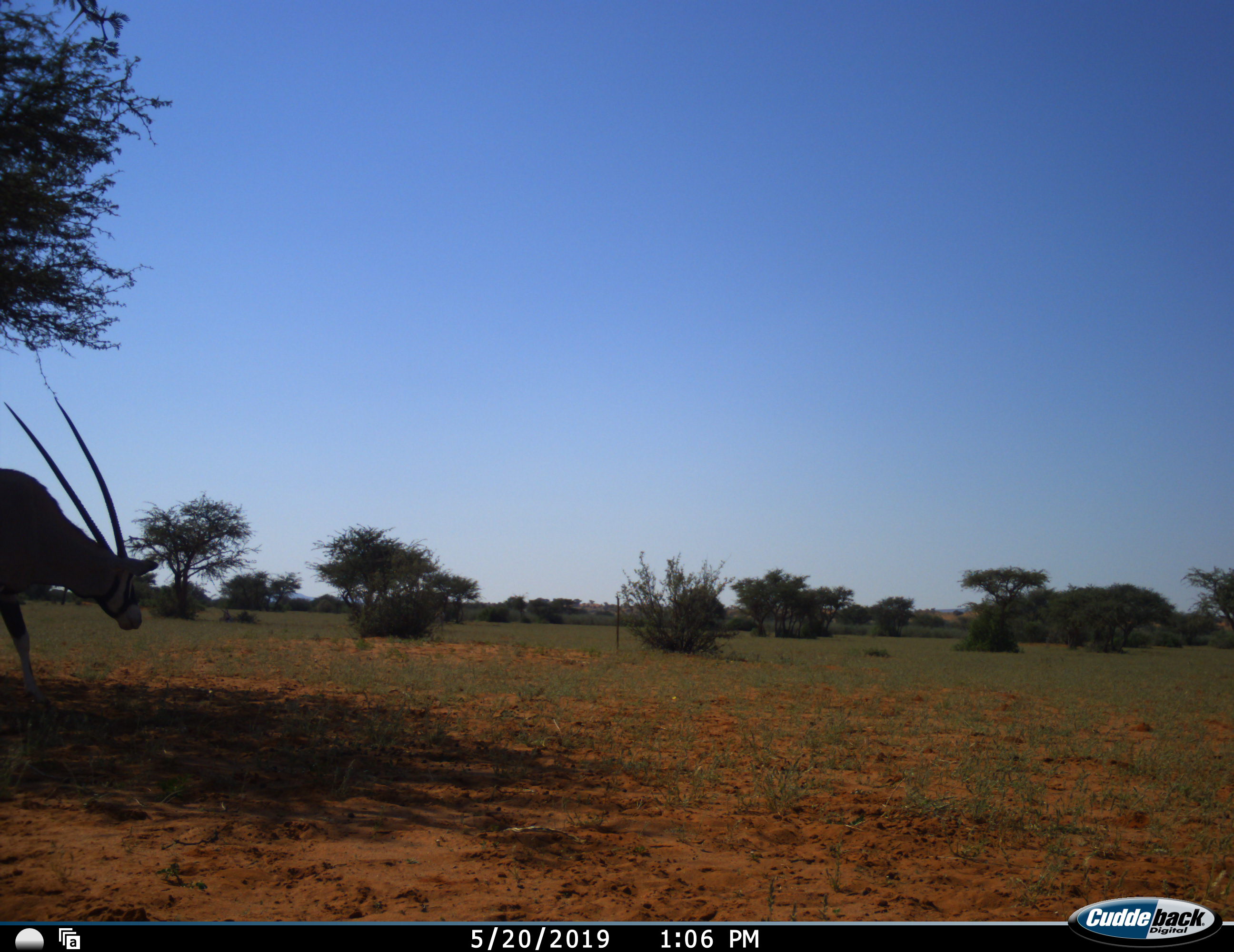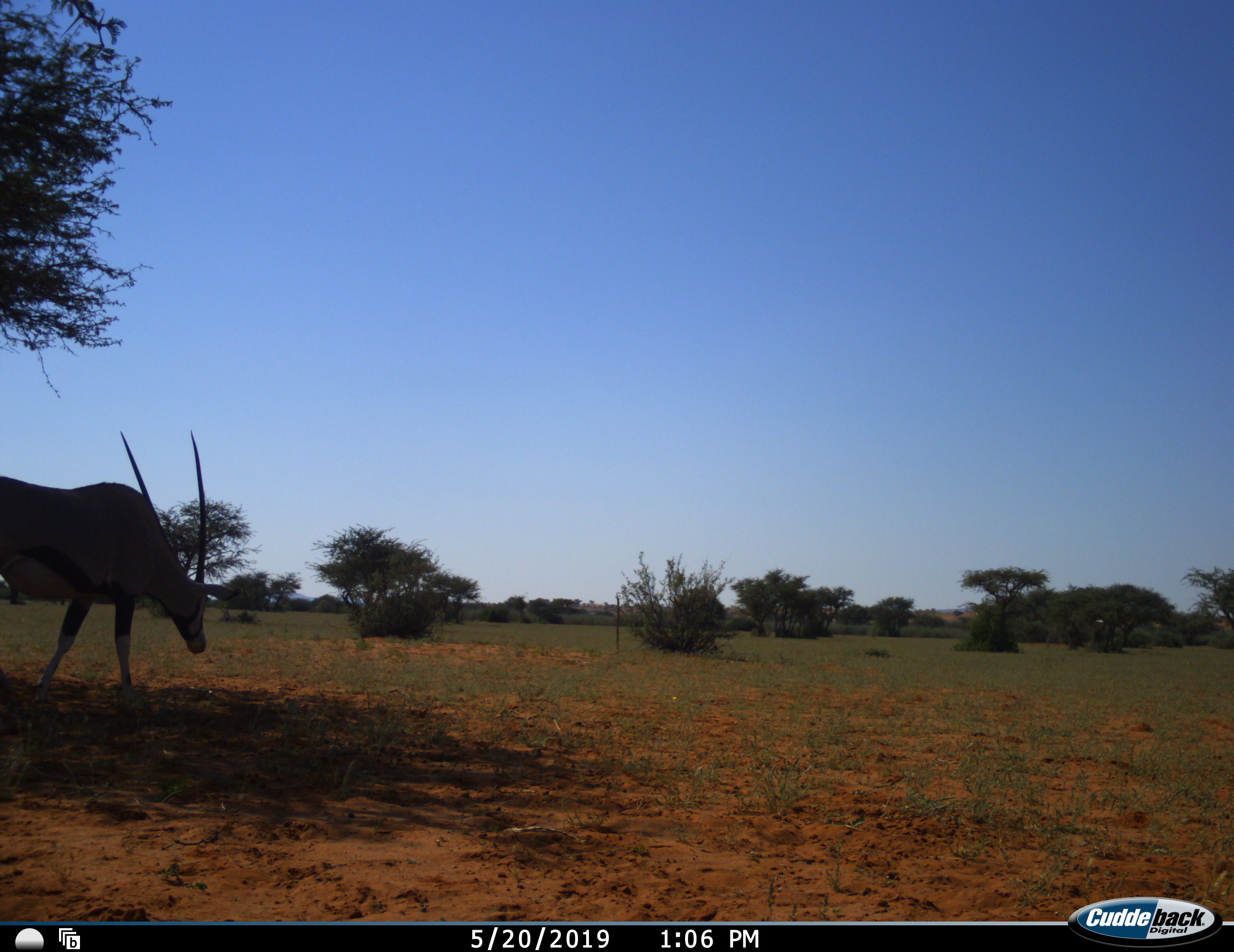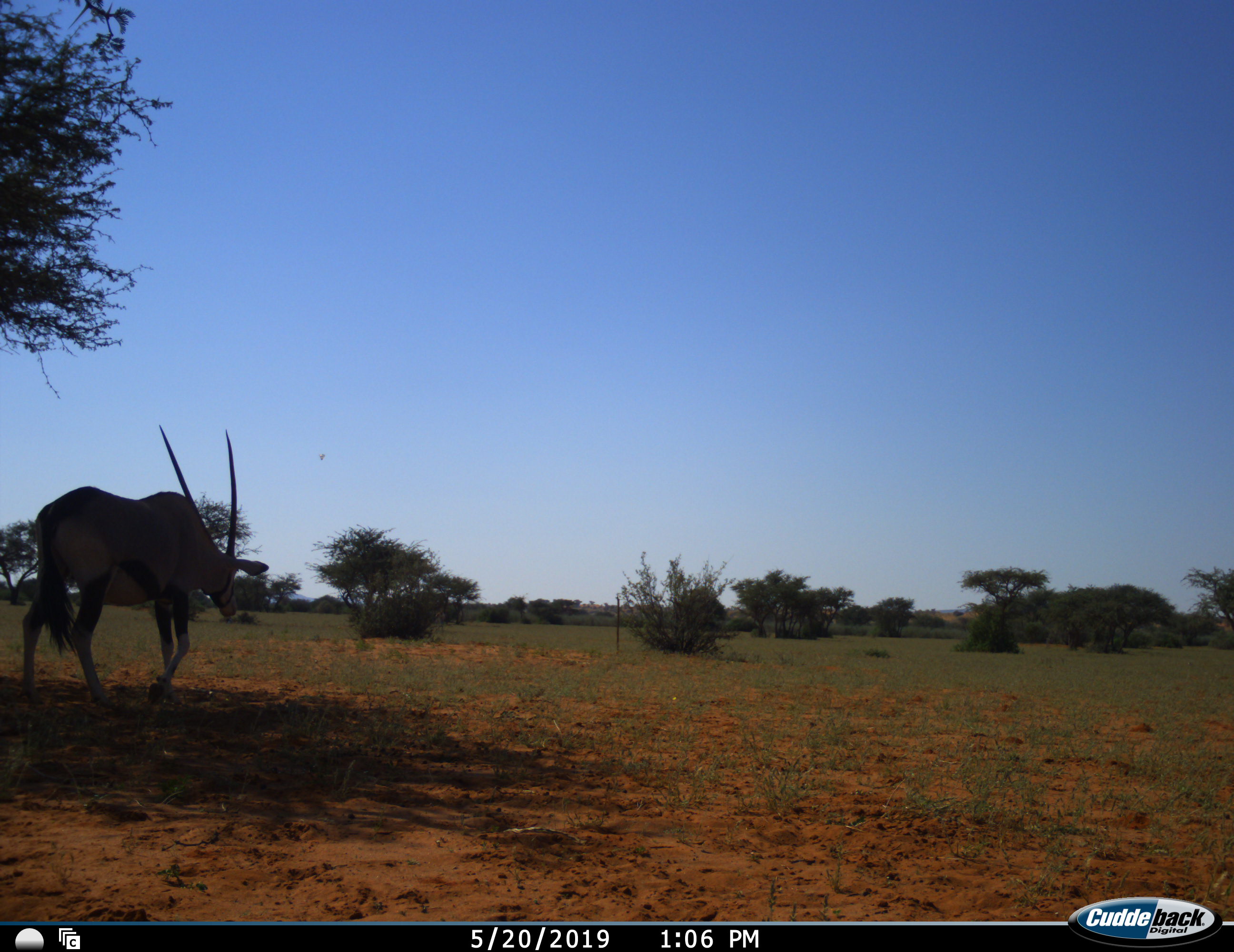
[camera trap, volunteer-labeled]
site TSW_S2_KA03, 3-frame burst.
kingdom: Animalia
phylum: Chordata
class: Mammalia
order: Artiodactyla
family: Bovidae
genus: Oryx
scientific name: Oryx gazella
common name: gemsbok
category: oryx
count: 1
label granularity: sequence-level